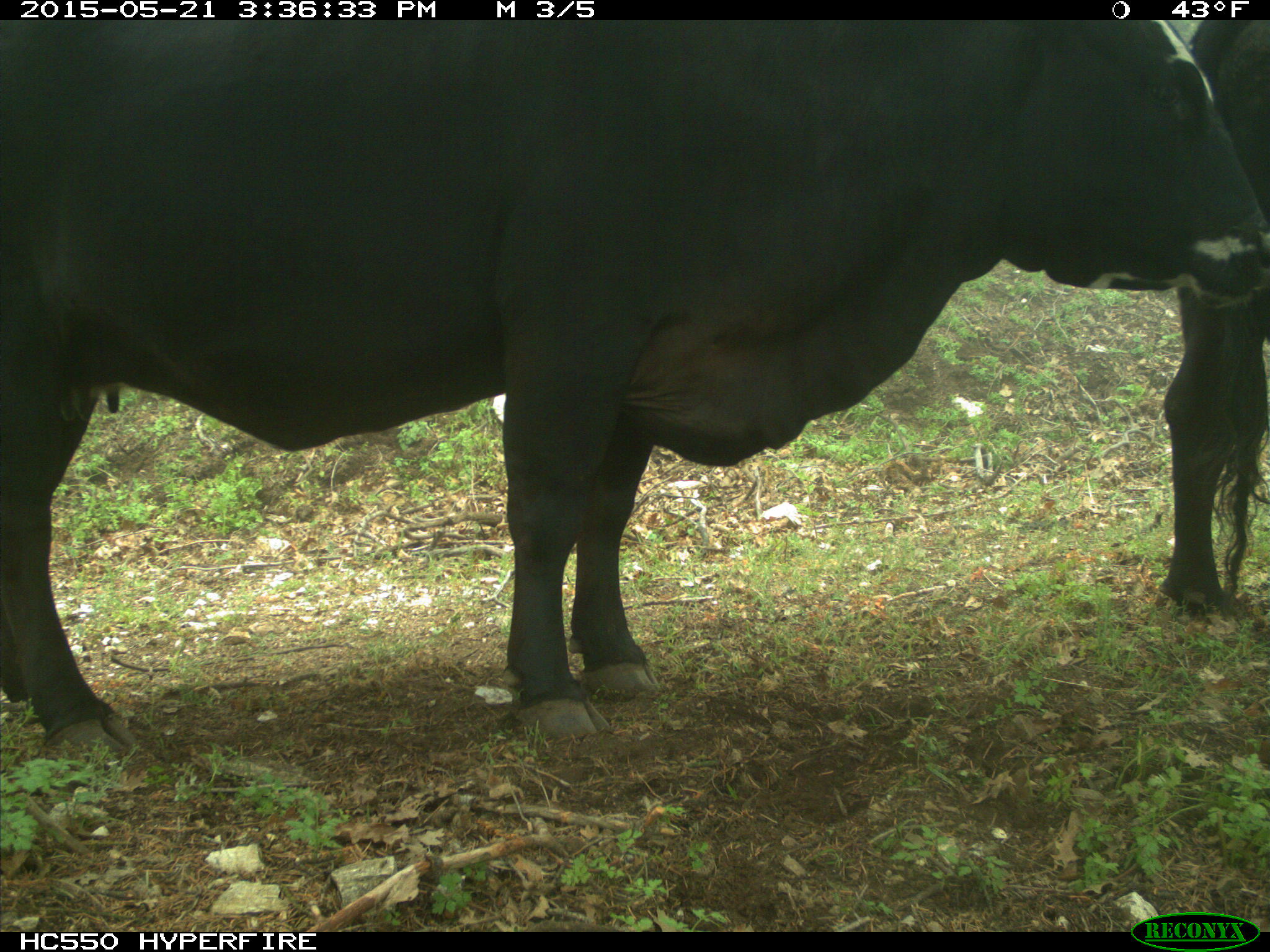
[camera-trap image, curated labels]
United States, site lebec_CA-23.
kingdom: Animalia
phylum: Chordata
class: Mammalia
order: Artiodactyla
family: Bovidae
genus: Bos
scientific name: Bos taurus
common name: domestic cow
Bos taurus (domestic cow).